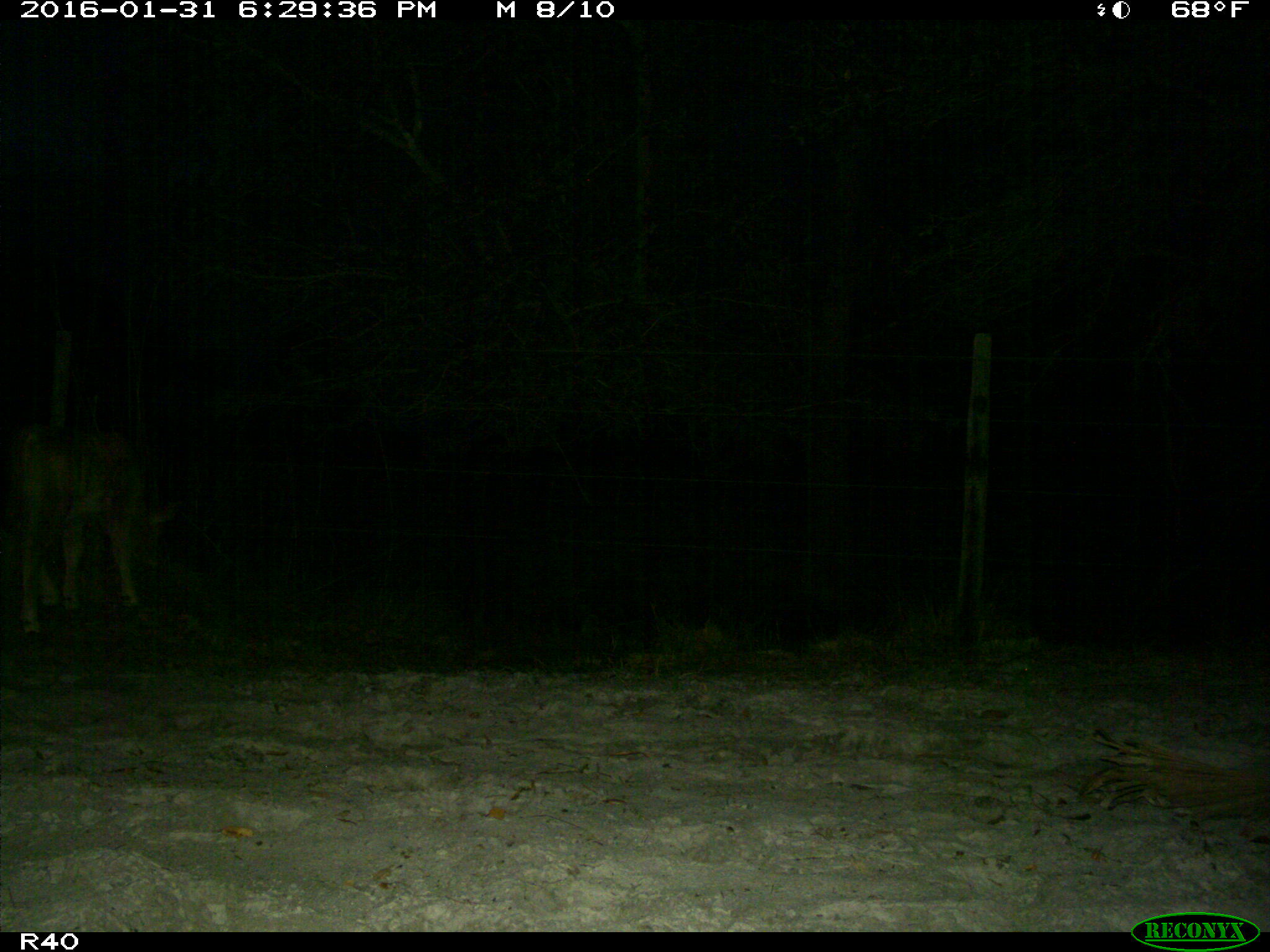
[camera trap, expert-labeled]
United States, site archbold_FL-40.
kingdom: Animalia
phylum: Chordata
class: Mammalia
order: Artiodactyla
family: Bovidae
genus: Bos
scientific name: Bos taurus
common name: domestic cow